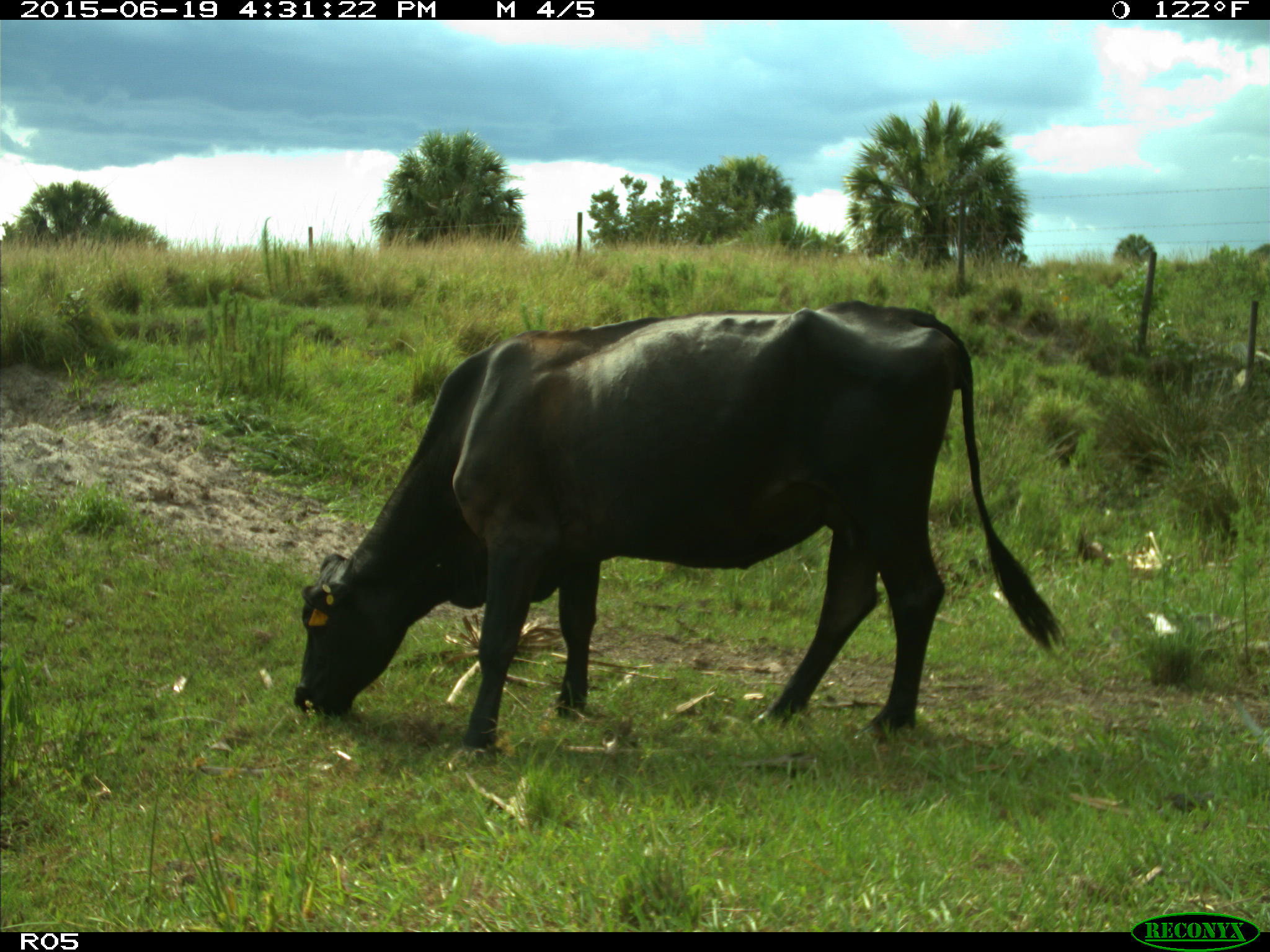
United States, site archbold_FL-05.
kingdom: Animalia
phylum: Chordata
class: Mammalia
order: Artiodactyla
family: Bovidae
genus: Bos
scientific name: Bos taurus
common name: domestic cow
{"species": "Bos taurus (domestic cow)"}